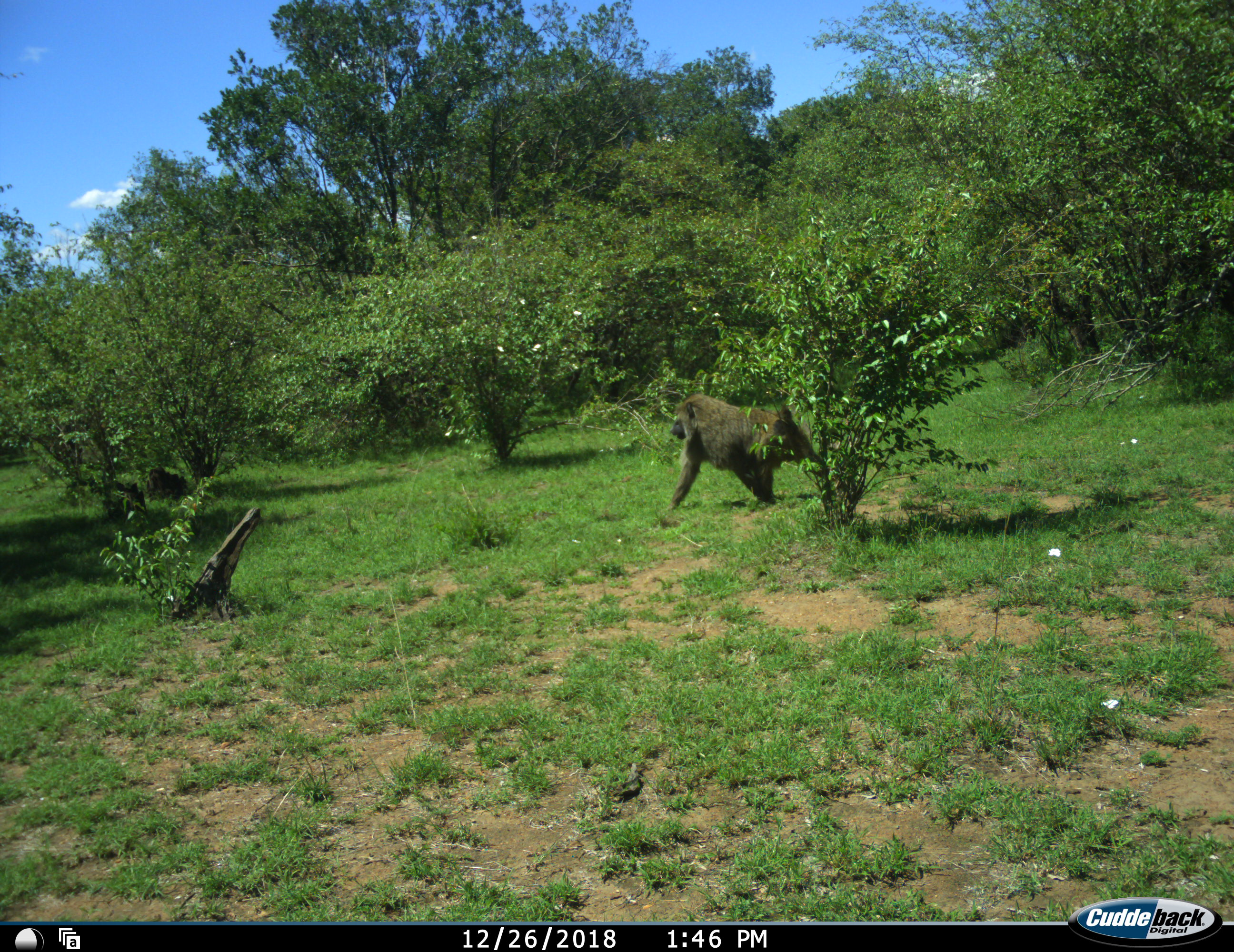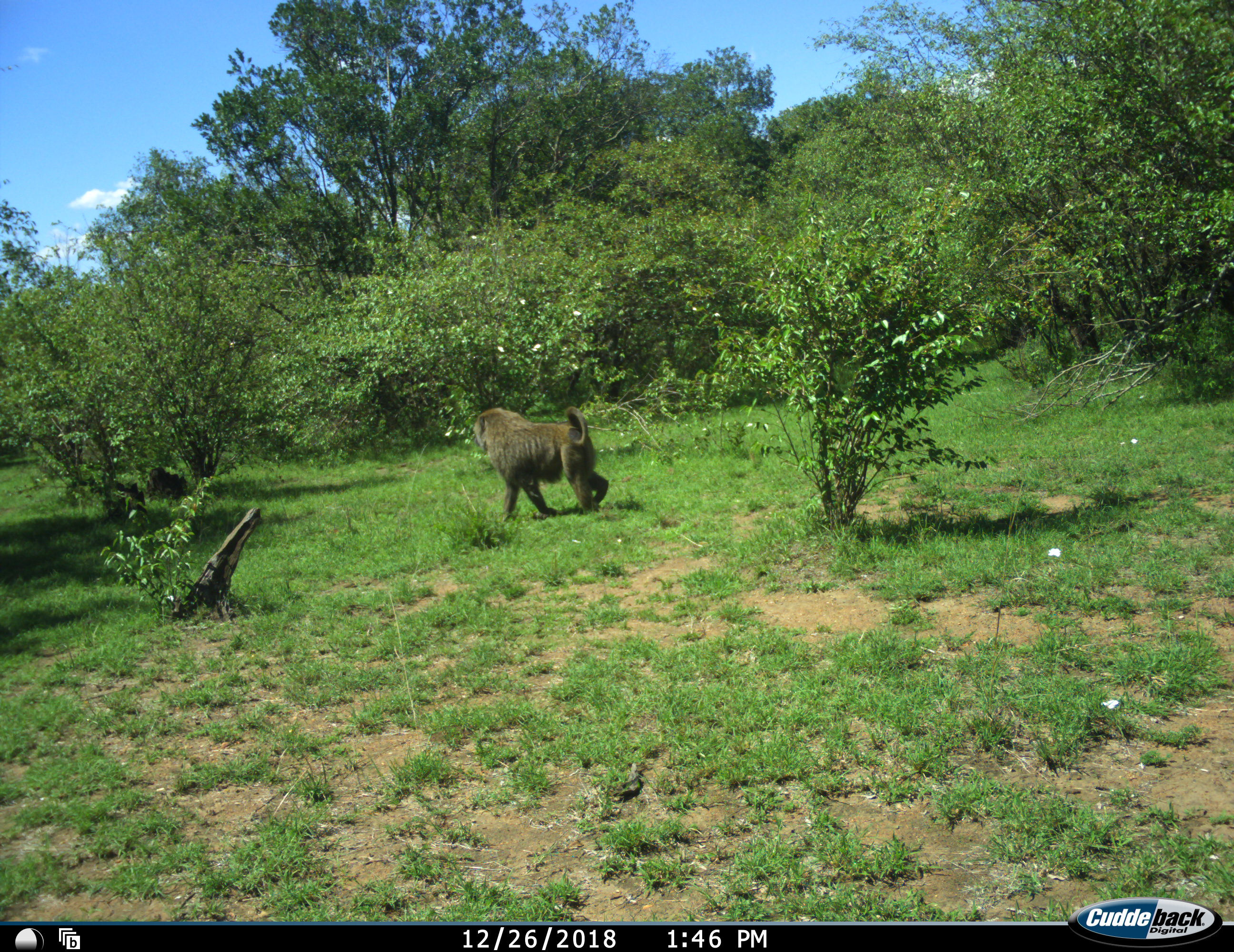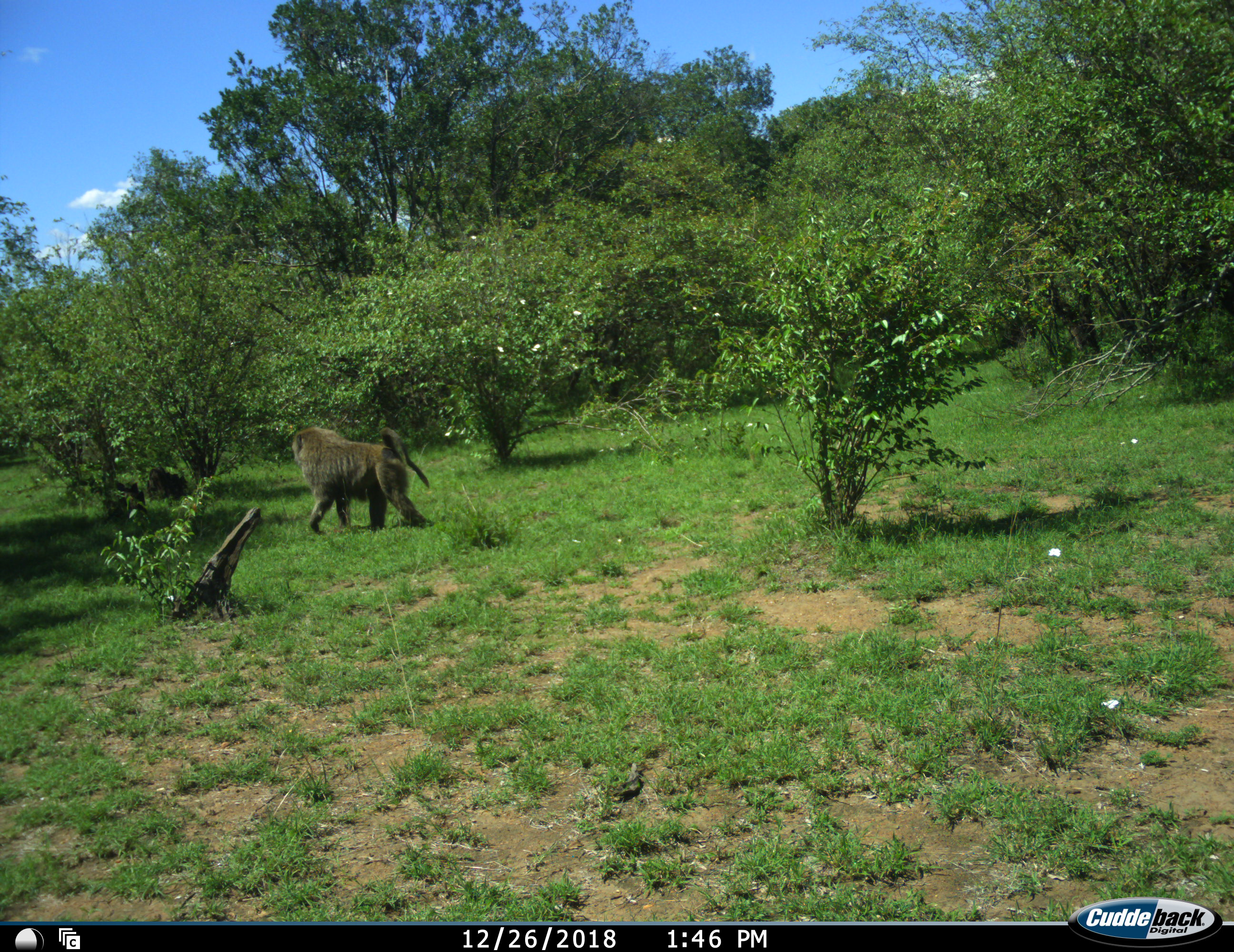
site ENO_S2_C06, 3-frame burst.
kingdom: Animalia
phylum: Chordata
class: Mammalia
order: Primates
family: Cercopithecidae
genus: Papio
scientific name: Papio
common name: baboon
Baboon (Papio), count 1. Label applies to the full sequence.